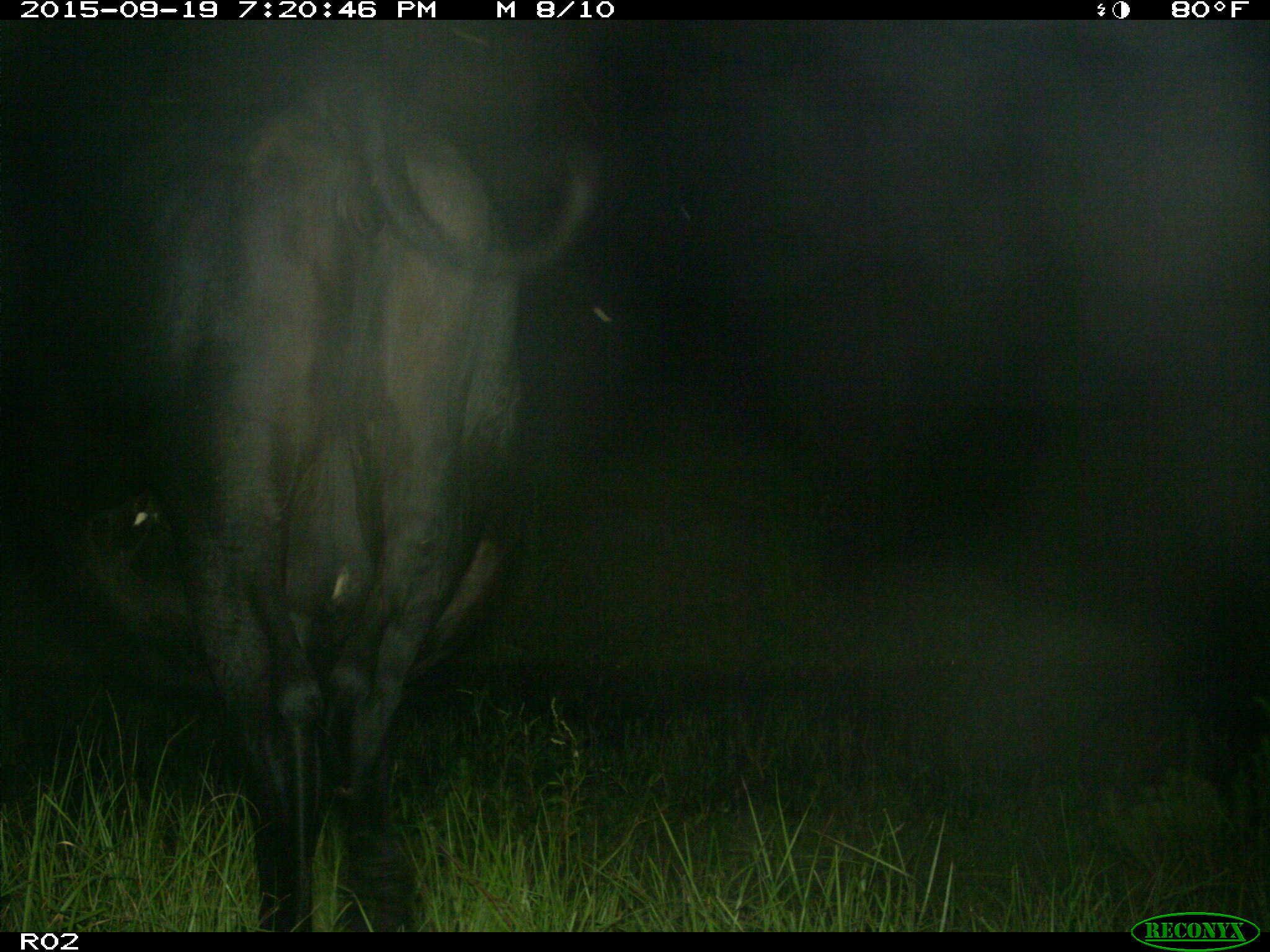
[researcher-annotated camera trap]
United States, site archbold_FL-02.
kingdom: Animalia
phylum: Chordata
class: Mammalia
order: Artiodactyla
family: Bovidae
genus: Bos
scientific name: Bos taurus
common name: domestic cow